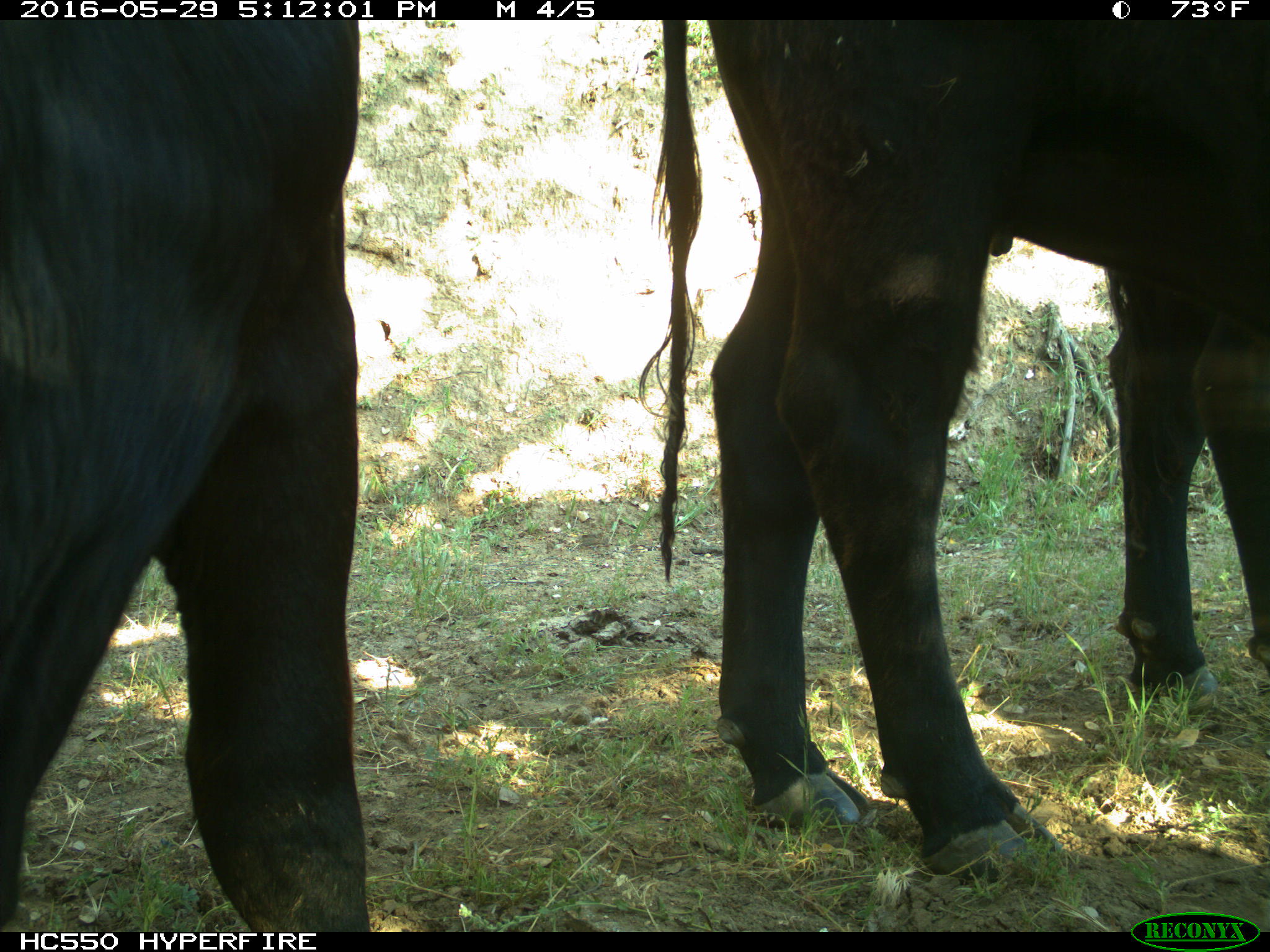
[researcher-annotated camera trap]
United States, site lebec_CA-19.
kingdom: Animalia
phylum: Chordata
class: Mammalia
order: Artiodactyla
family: Bovidae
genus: Bos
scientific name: Bos taurus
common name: domestic cow